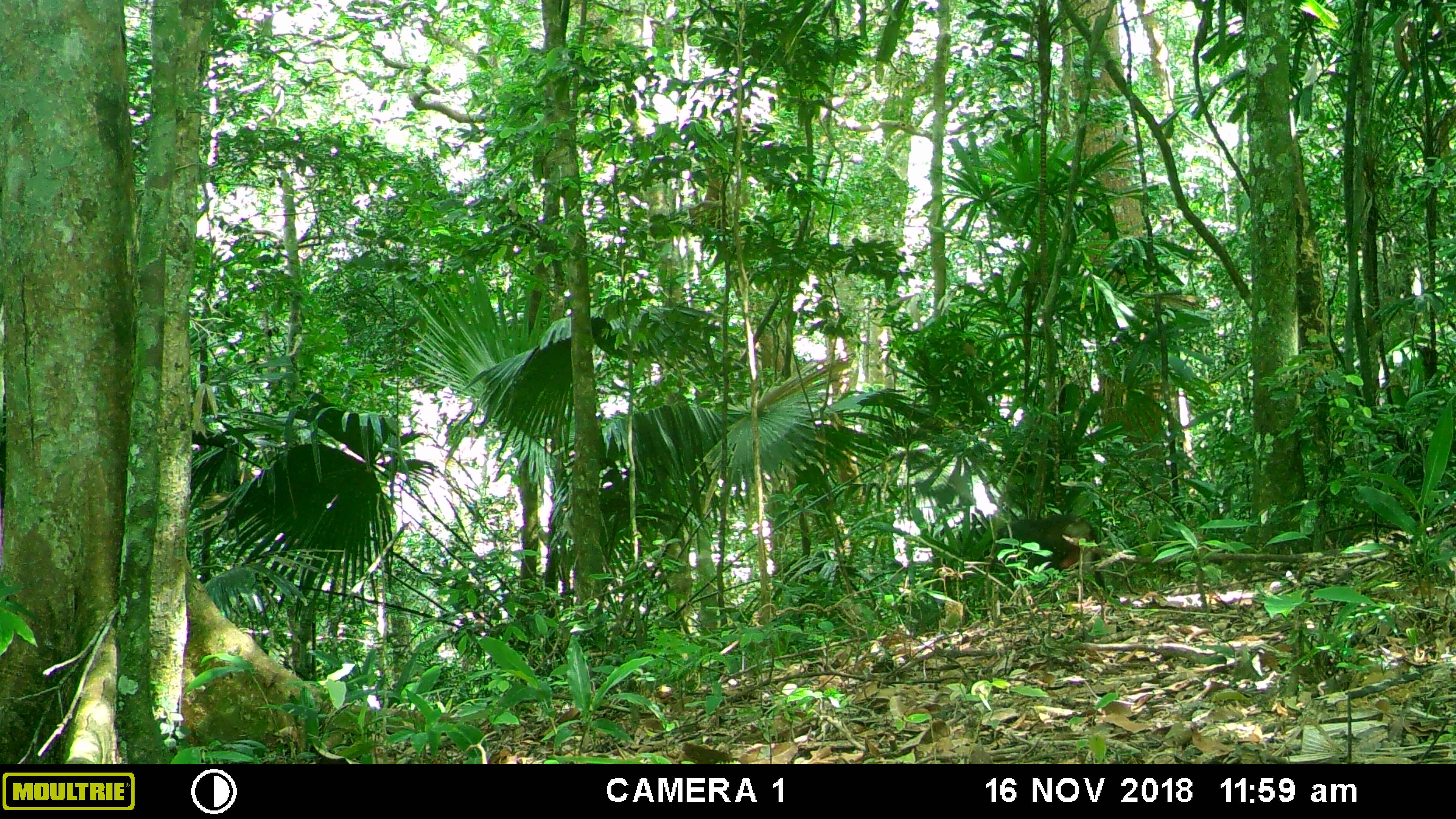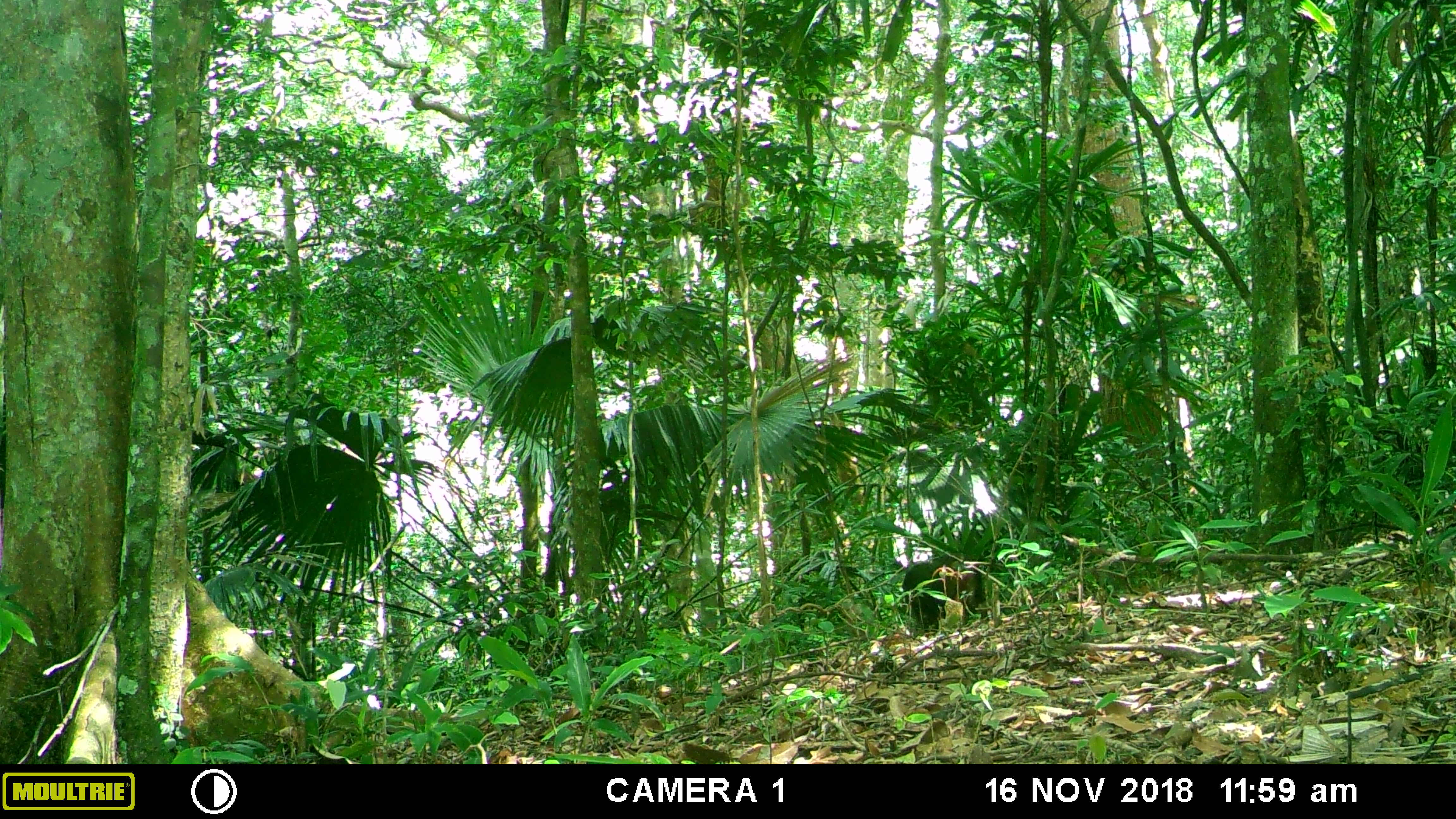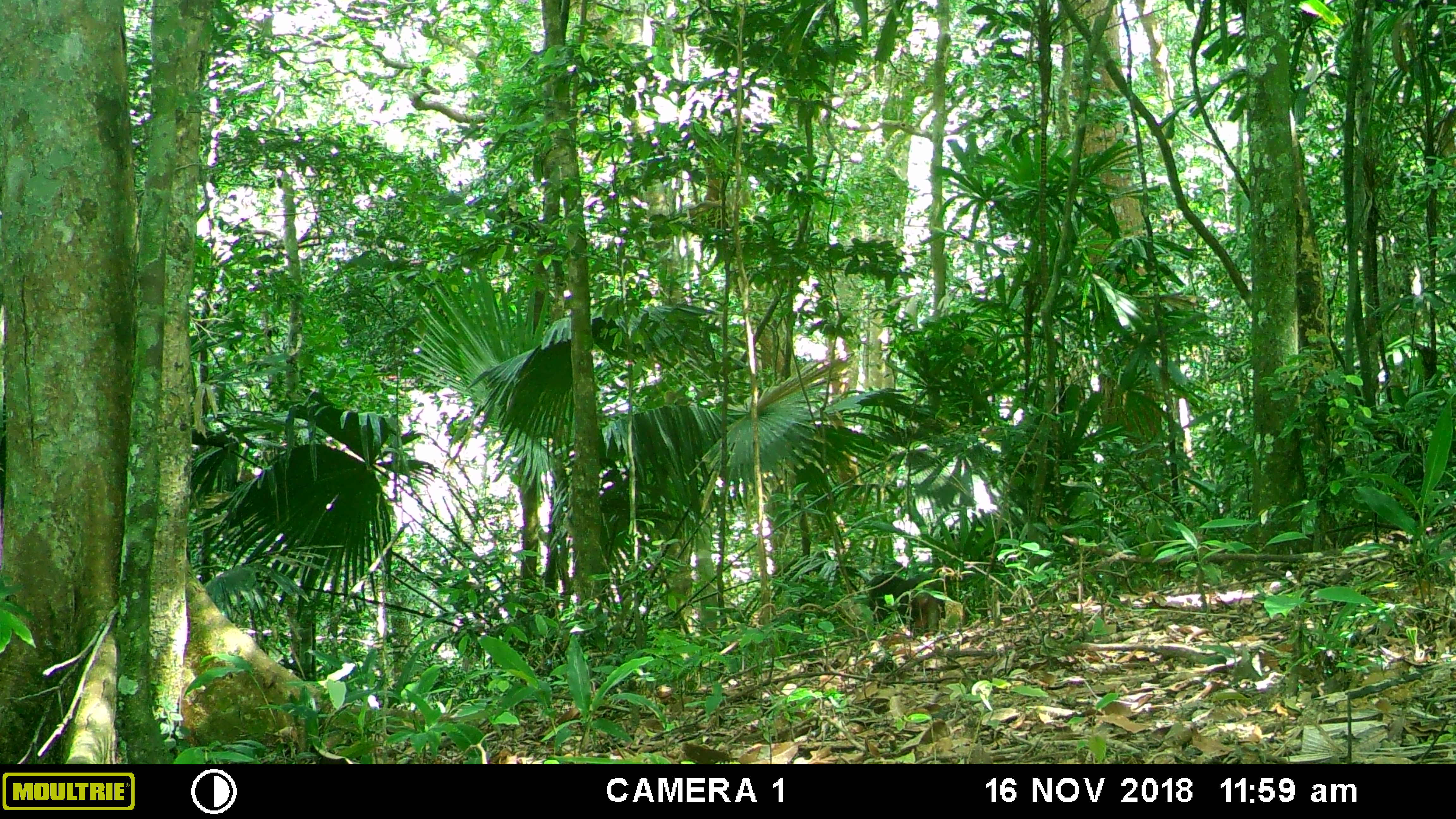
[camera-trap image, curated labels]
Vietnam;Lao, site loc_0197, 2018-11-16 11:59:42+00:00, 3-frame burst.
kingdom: Animalia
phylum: Chordata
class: Mammalia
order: Primates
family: Cercopithecidae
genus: Macaca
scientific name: Macaca arctoides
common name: stump-tailed macaque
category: stump tailed macaque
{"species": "stump tailed macaque (stump-tailed macaque) (Macaca arctoides)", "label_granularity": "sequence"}